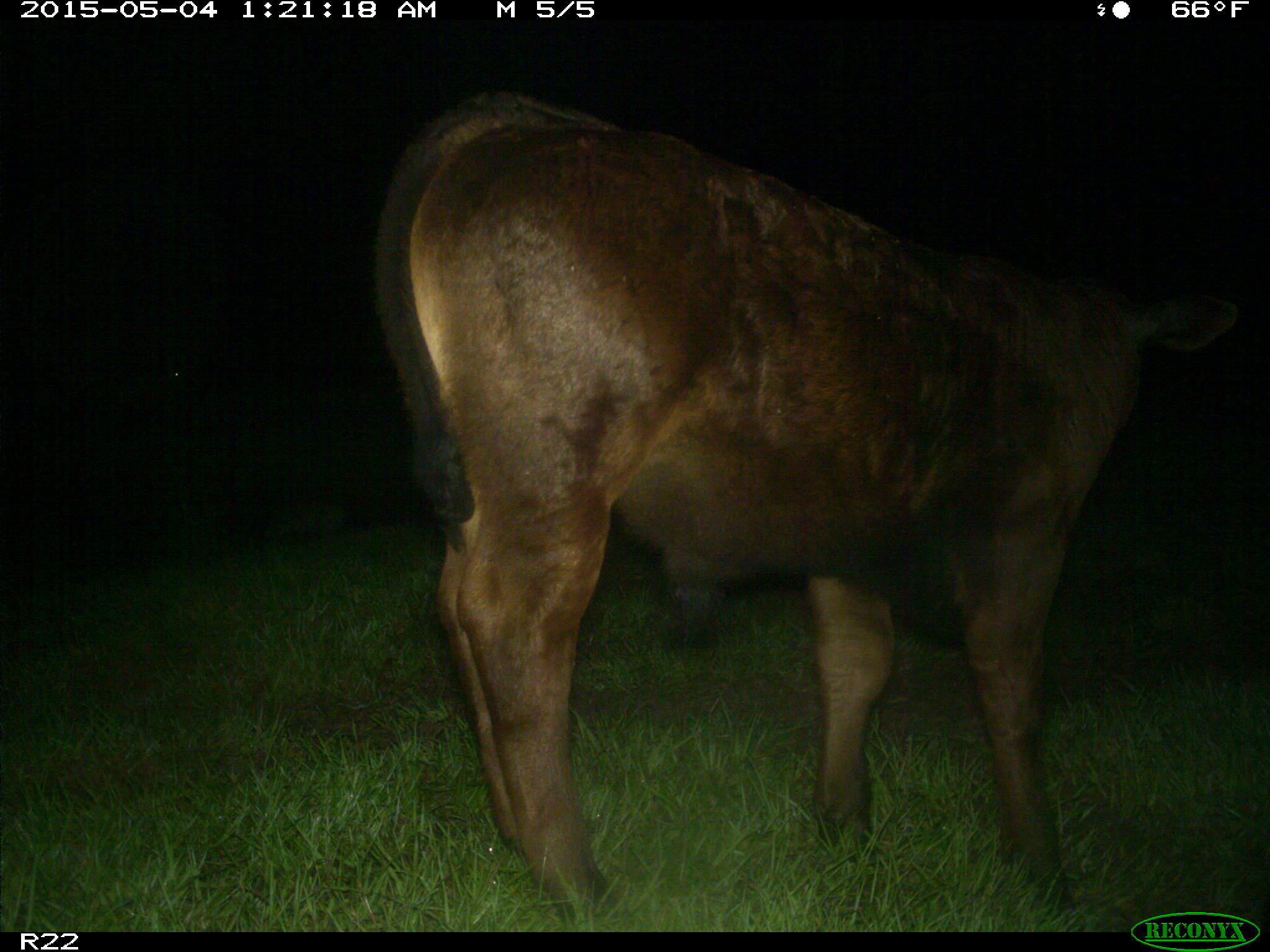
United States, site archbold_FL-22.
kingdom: Animalia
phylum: Chordata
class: Mammalia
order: Artiodactyla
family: Bovidae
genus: Bos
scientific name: Bos taurus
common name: domestic cow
Bos taurus (domestic cow).